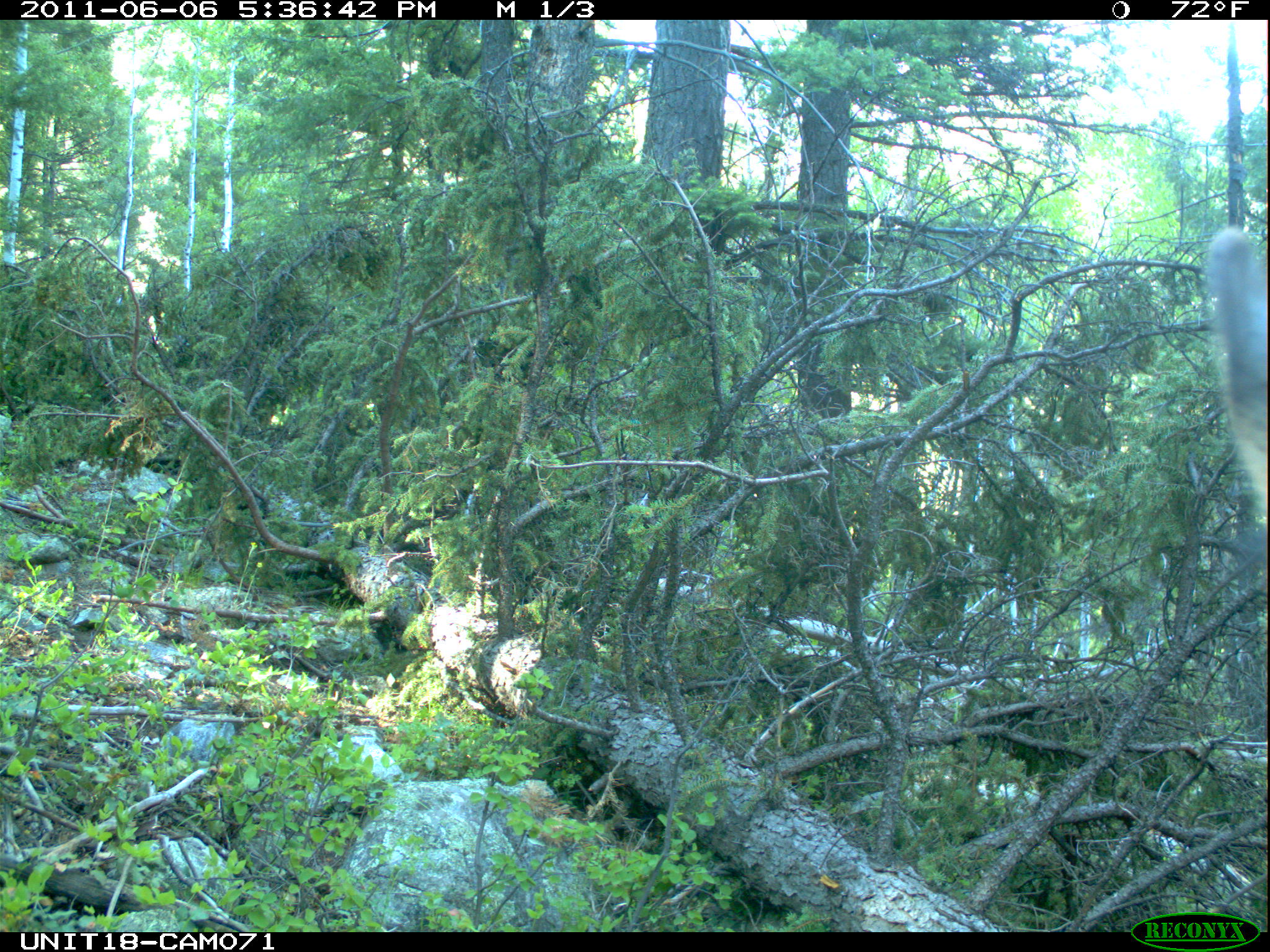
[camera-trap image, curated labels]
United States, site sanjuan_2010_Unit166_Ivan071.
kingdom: Animalia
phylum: Chordata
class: Mammalia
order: Artiodactyla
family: Cervidae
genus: Cervus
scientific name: Cervus elaphus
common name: red deer